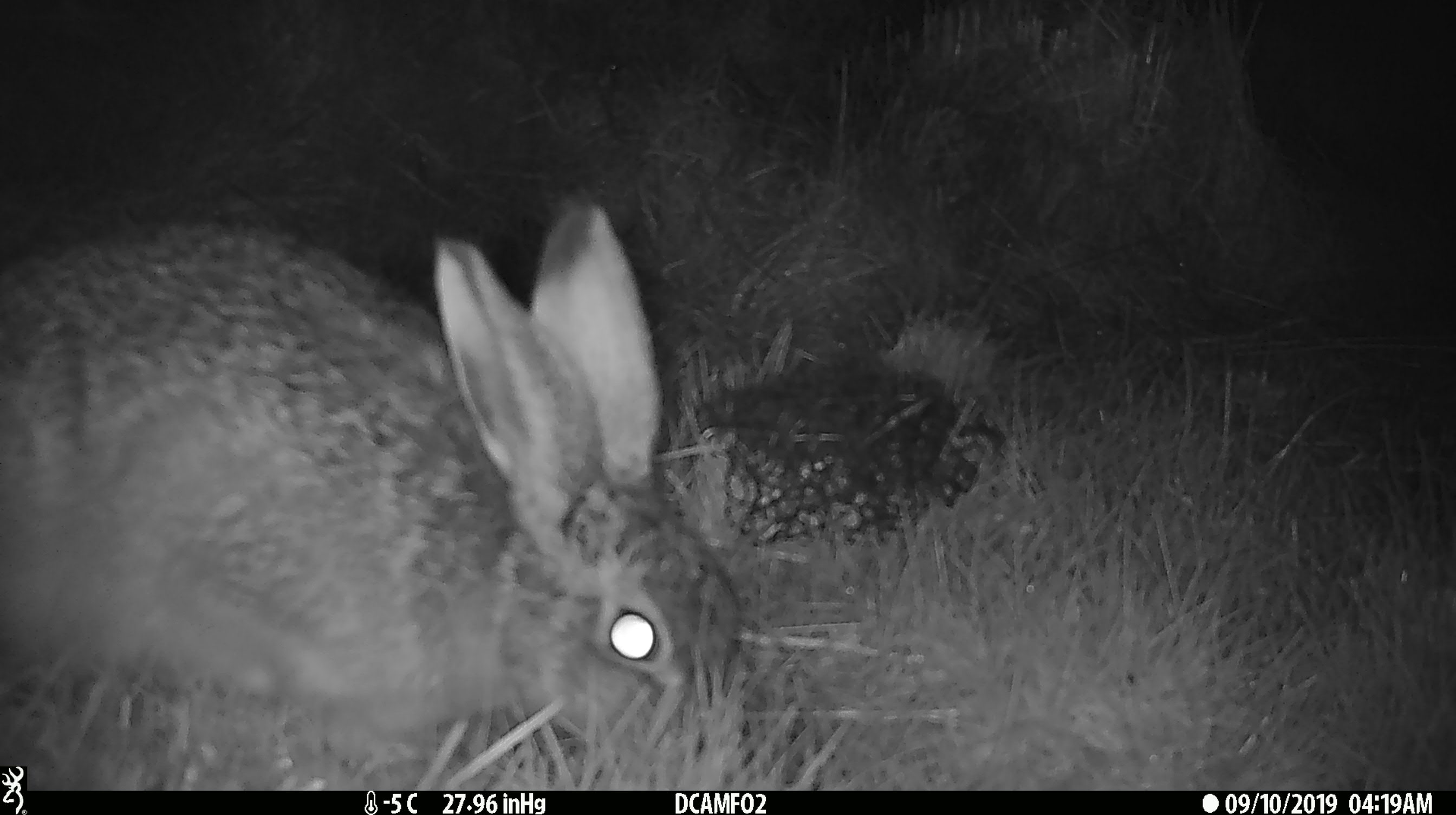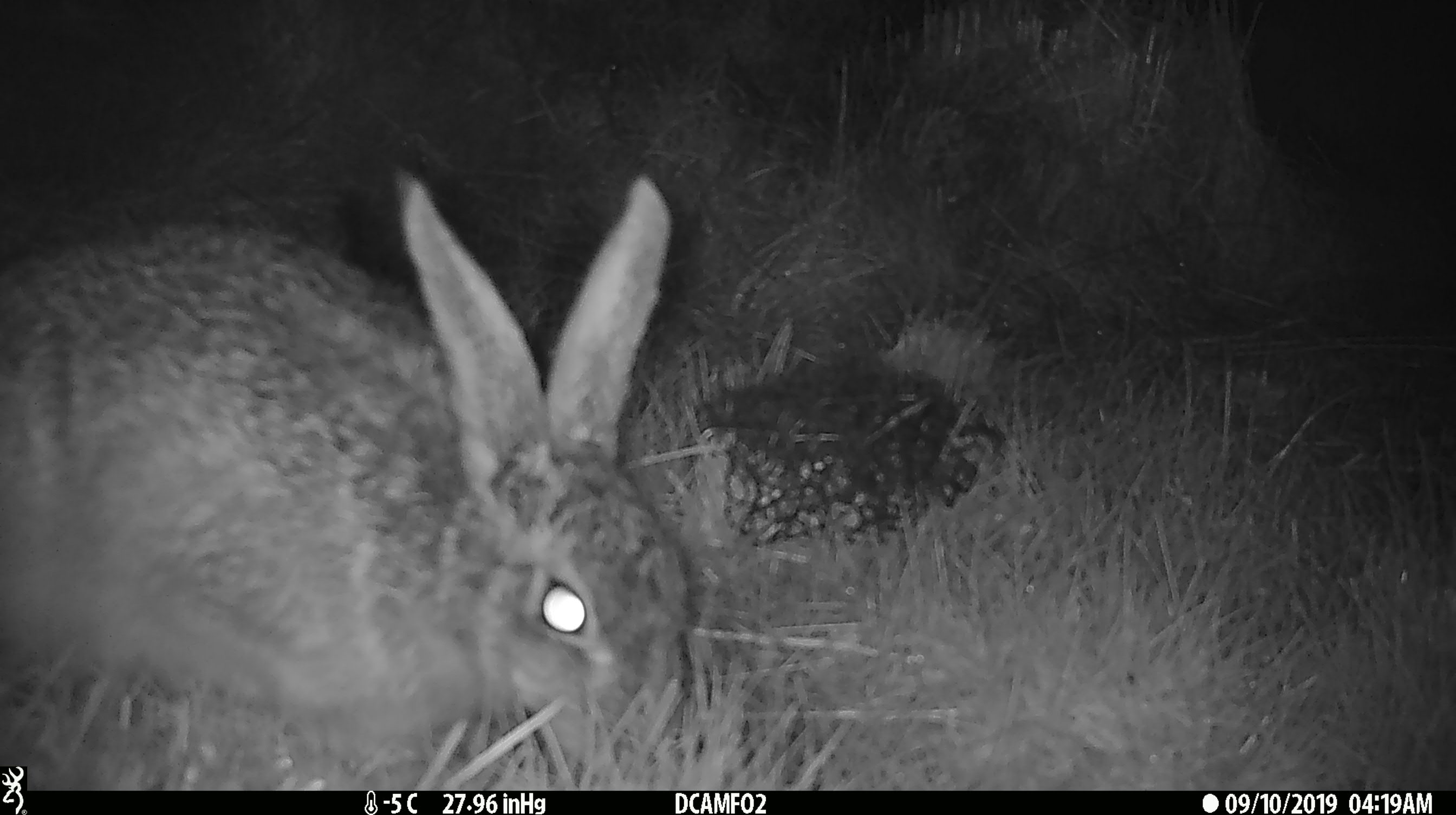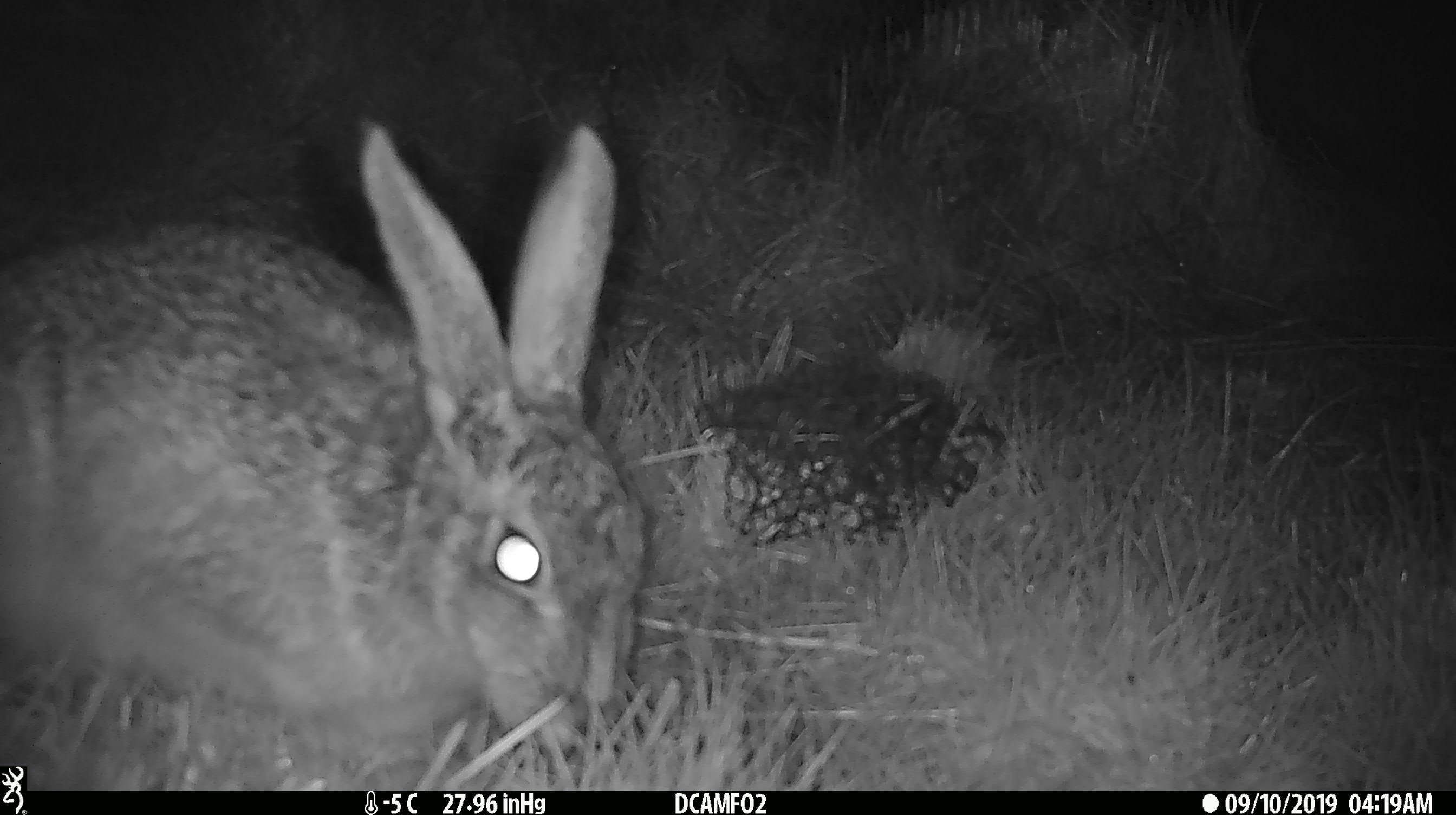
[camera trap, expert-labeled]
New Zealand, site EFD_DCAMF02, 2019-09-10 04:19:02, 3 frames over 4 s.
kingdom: Animalia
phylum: Chordata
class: Mammalia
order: Lagomorpha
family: Leporidae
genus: Lepus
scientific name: Lepus europaeus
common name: brown hare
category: hare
Hare (brown hare) (Lepus europaeus).